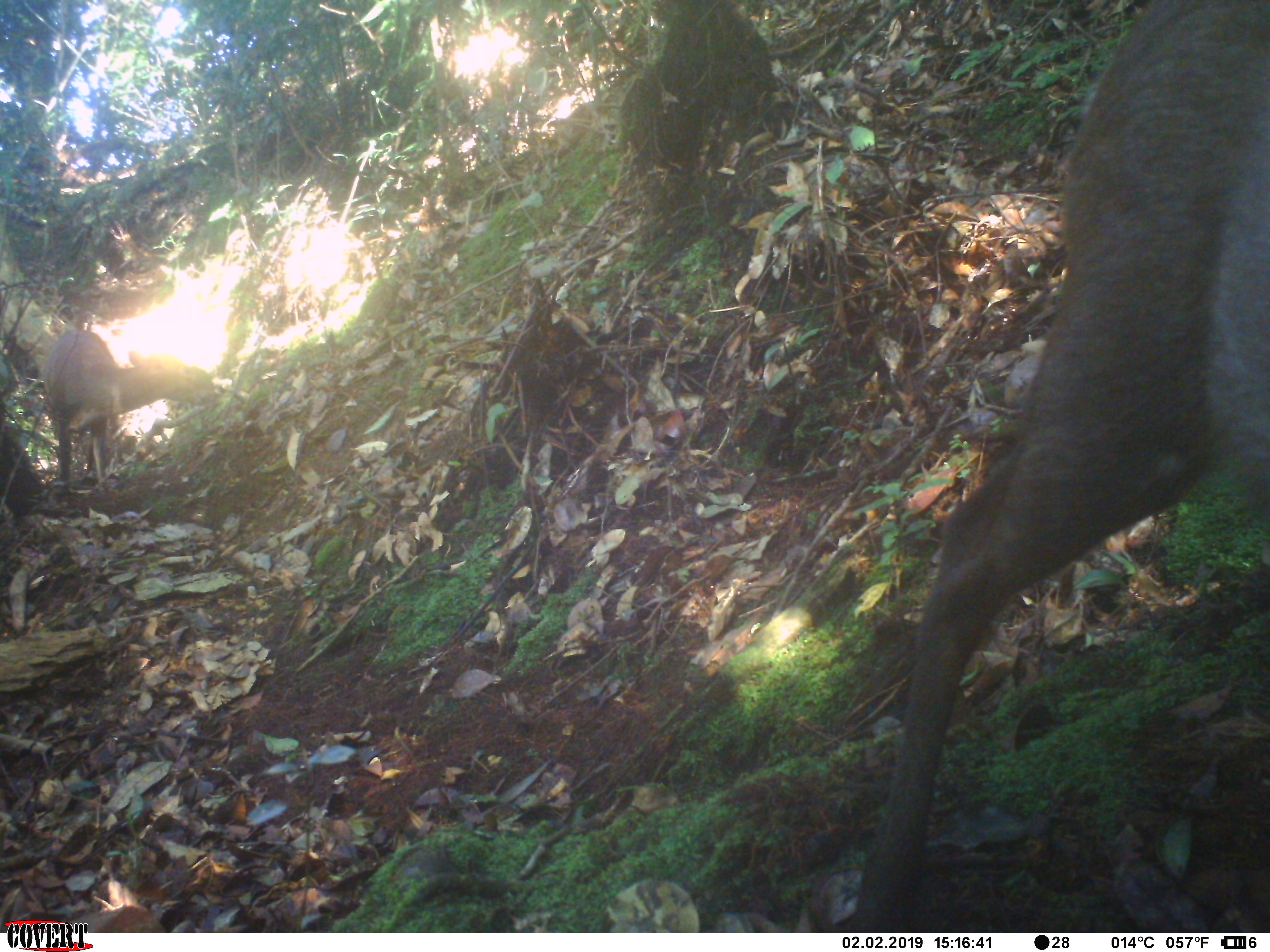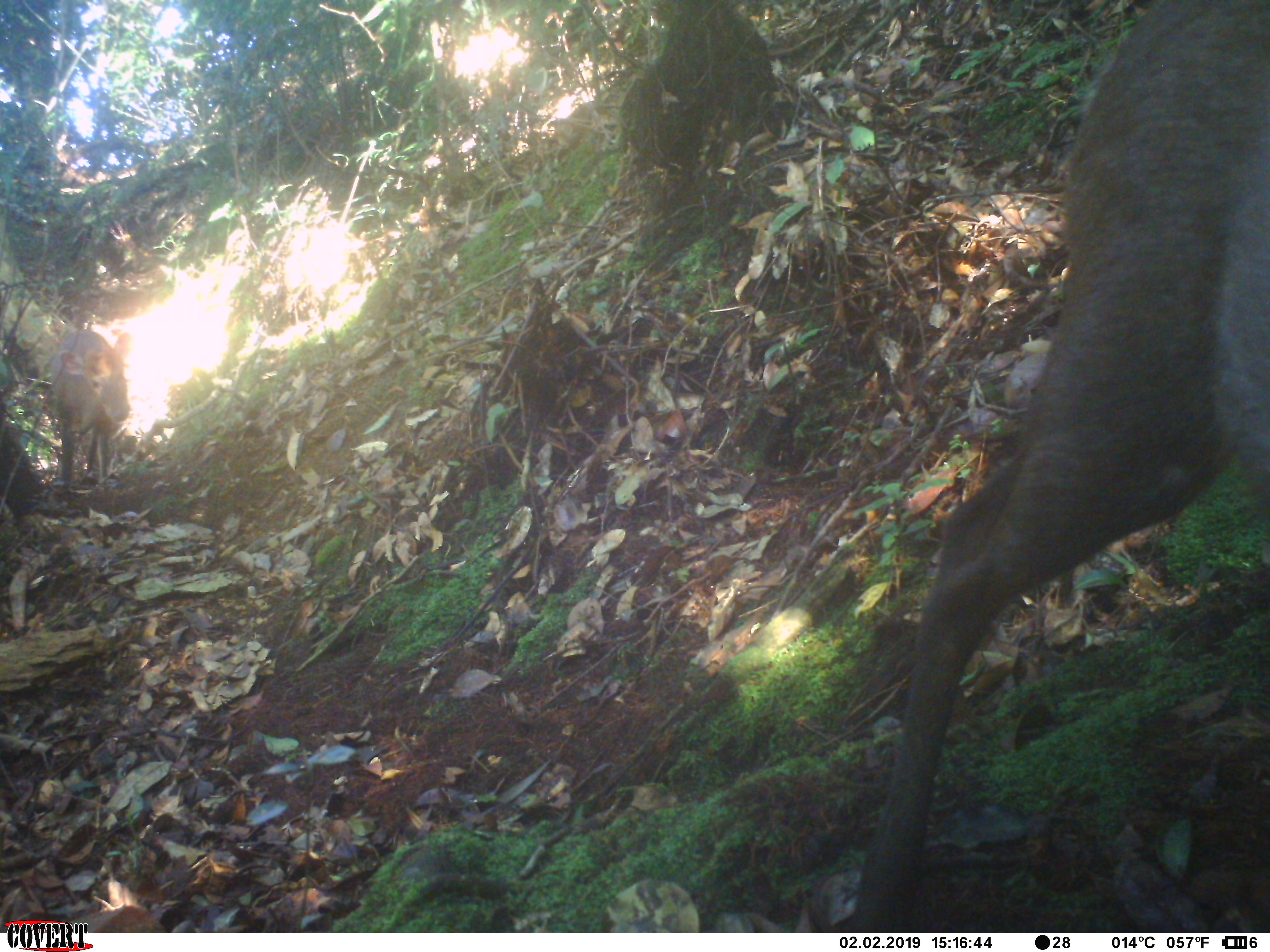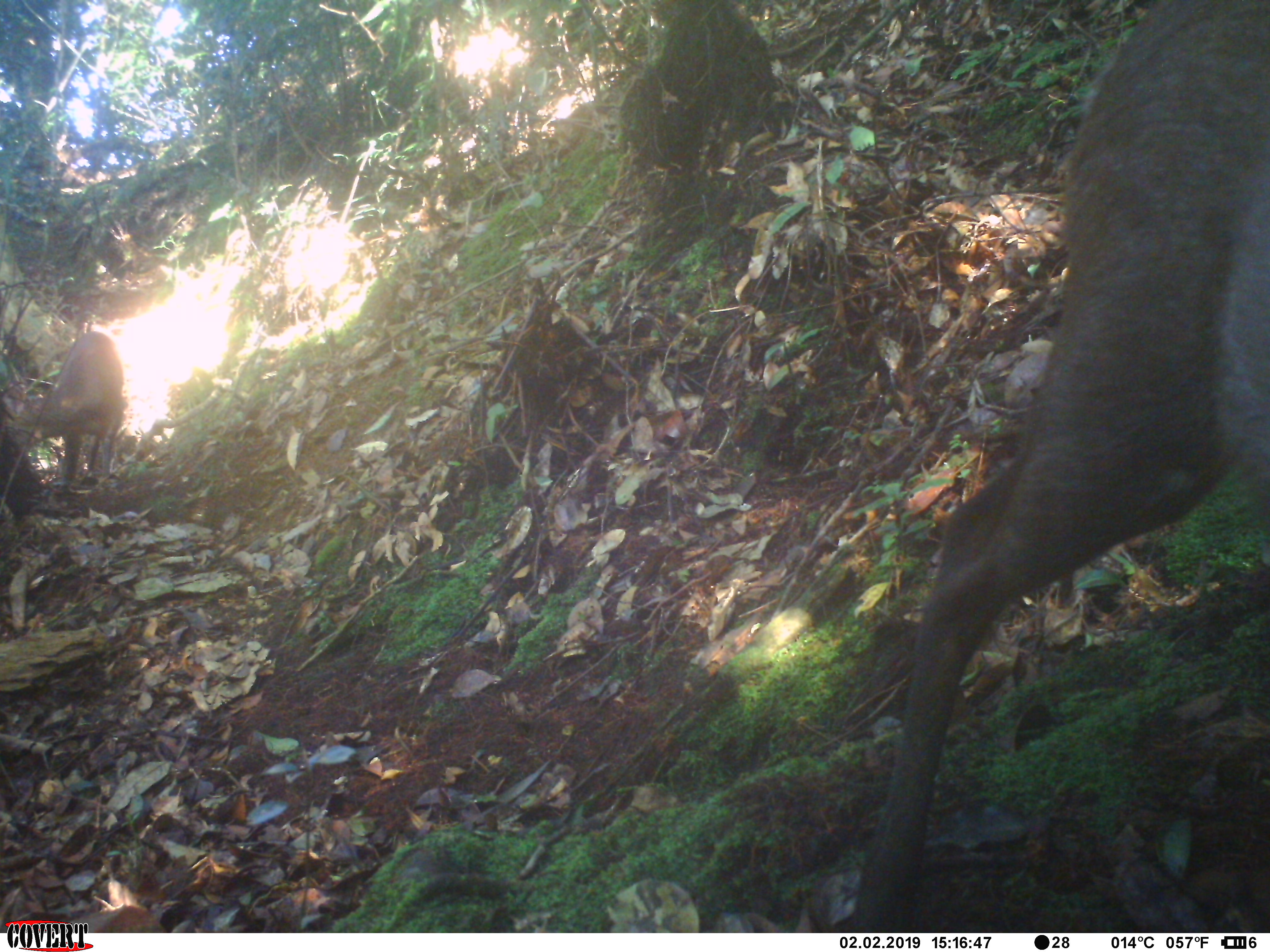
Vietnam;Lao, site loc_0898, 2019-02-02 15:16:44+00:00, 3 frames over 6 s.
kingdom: Animalia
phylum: Chordata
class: Mammalia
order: Artiodactyla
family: Cervidae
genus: Muntiacus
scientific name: Muntiacus rooseveltorum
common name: roosevelt's muntjac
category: roosevelts muntjac group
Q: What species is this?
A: Roosevelts muntjac group (roosevelt's muntjac) (Muntiacus rooseveltorum).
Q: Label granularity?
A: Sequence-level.